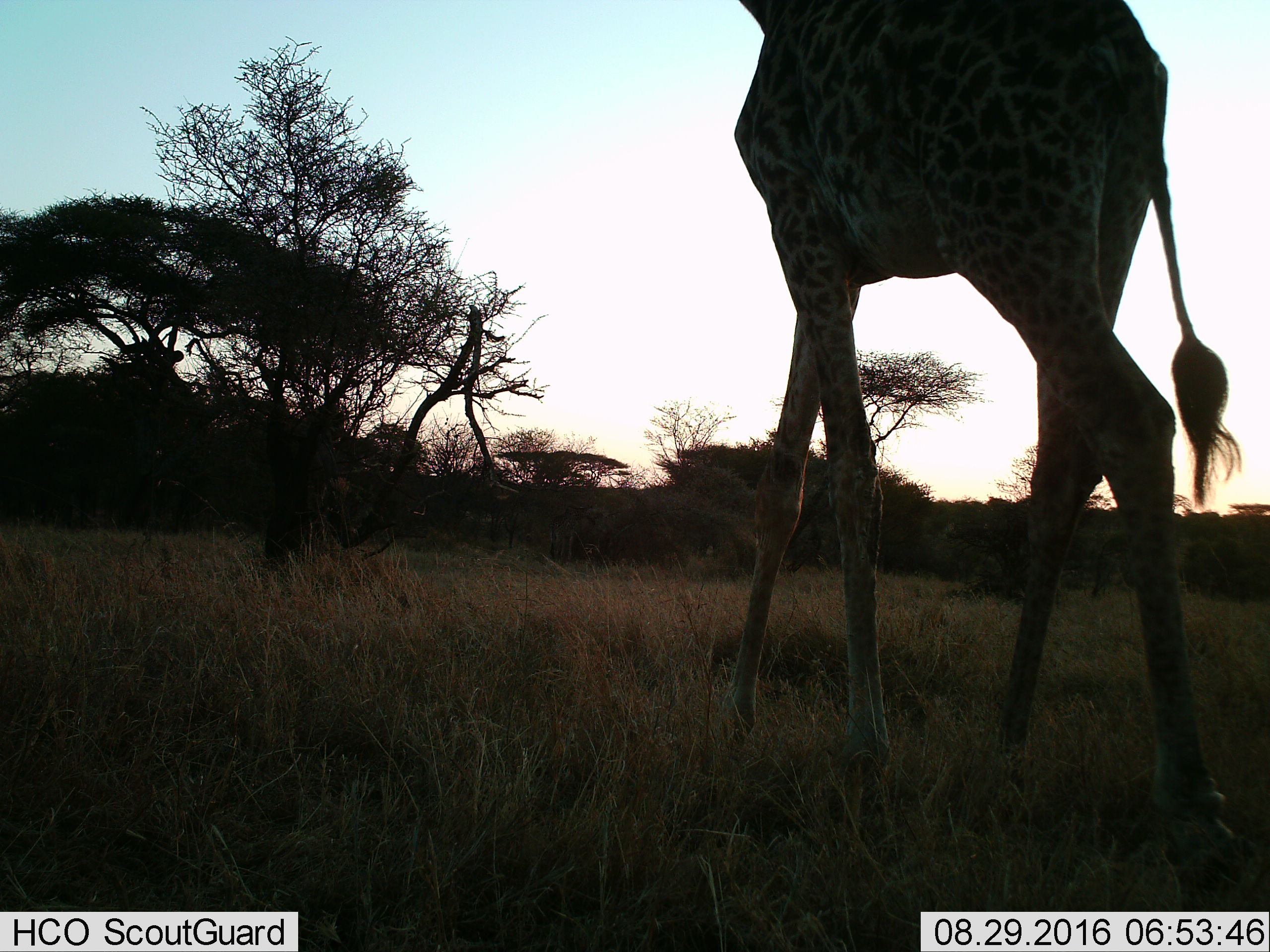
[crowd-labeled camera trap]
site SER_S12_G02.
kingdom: Animalia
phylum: Chordata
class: Mammalia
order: Artiodactyla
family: Giraffidae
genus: Giraffa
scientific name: Giraffa camelopardalis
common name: giraffe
Giraffe (Giraffa camelopardalis), count 1. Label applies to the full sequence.